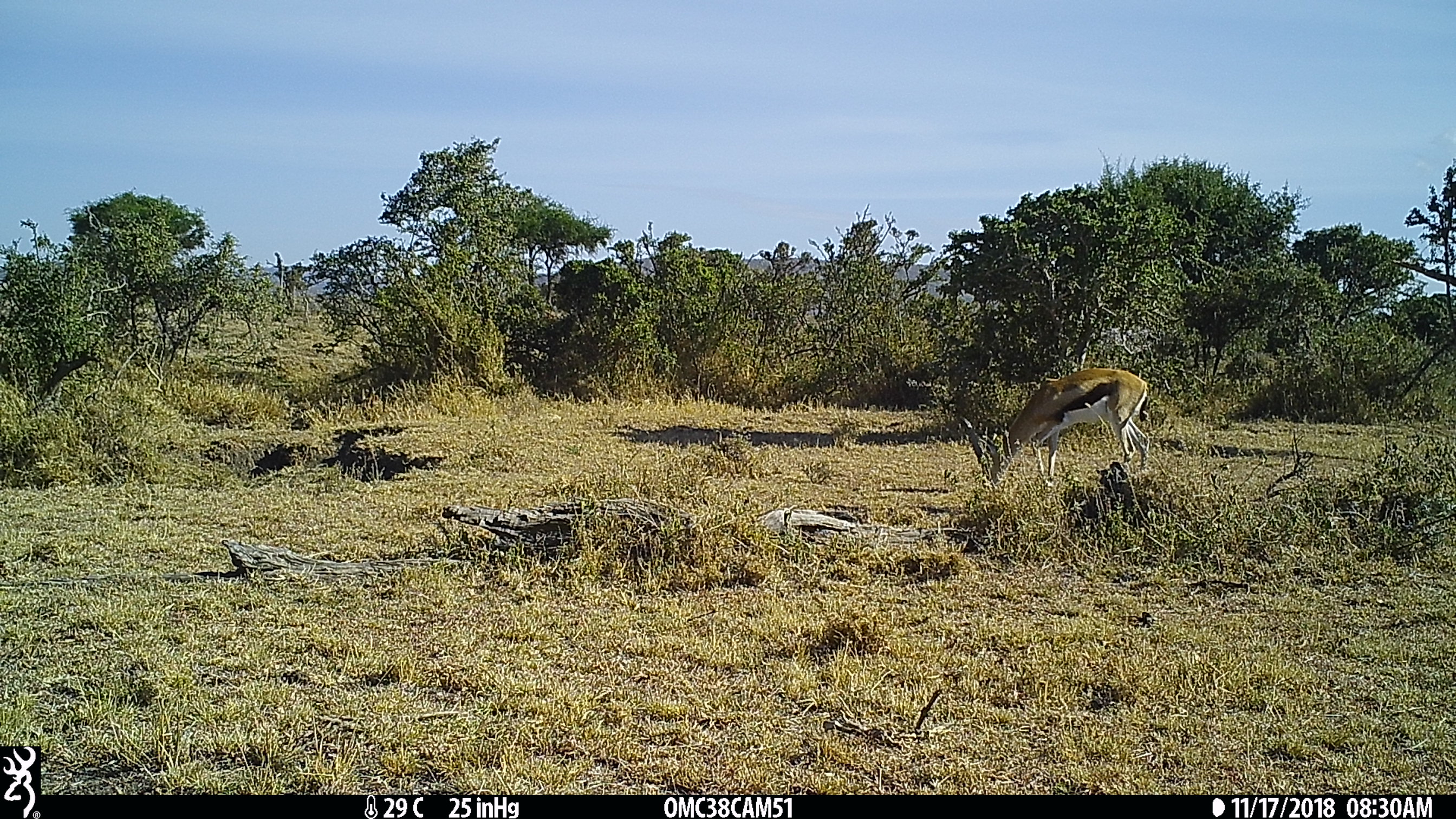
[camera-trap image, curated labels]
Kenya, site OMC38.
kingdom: Animalia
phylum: Chordata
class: Mammalia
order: Artiodactyla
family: Bovidae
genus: Eudorcas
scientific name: Eudorcas thomsonii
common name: thomon's gazelle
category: gazelle thomsons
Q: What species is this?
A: Gazelle thomsons (thomon's gazelle) (Eudorcas thomsonii).